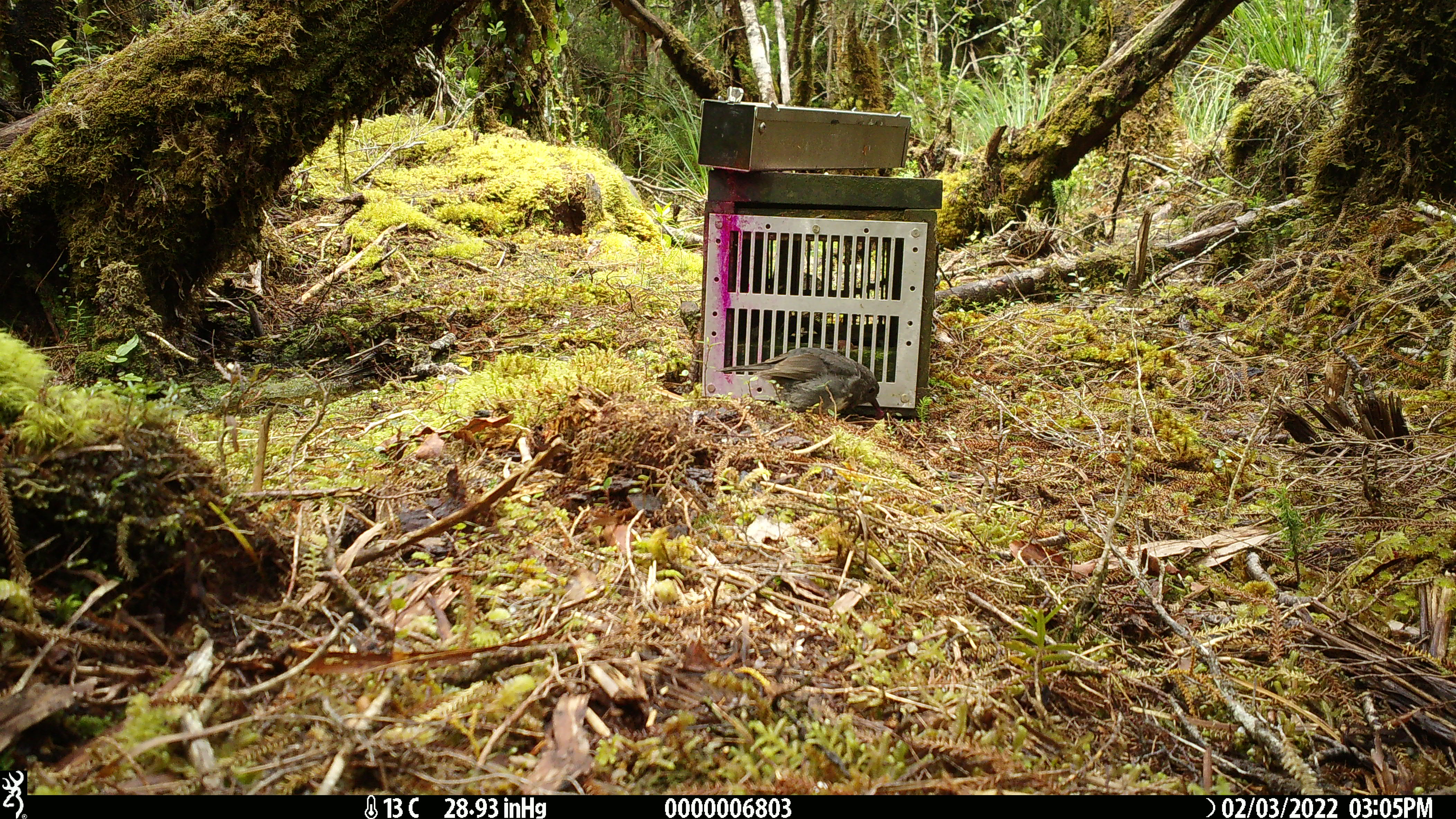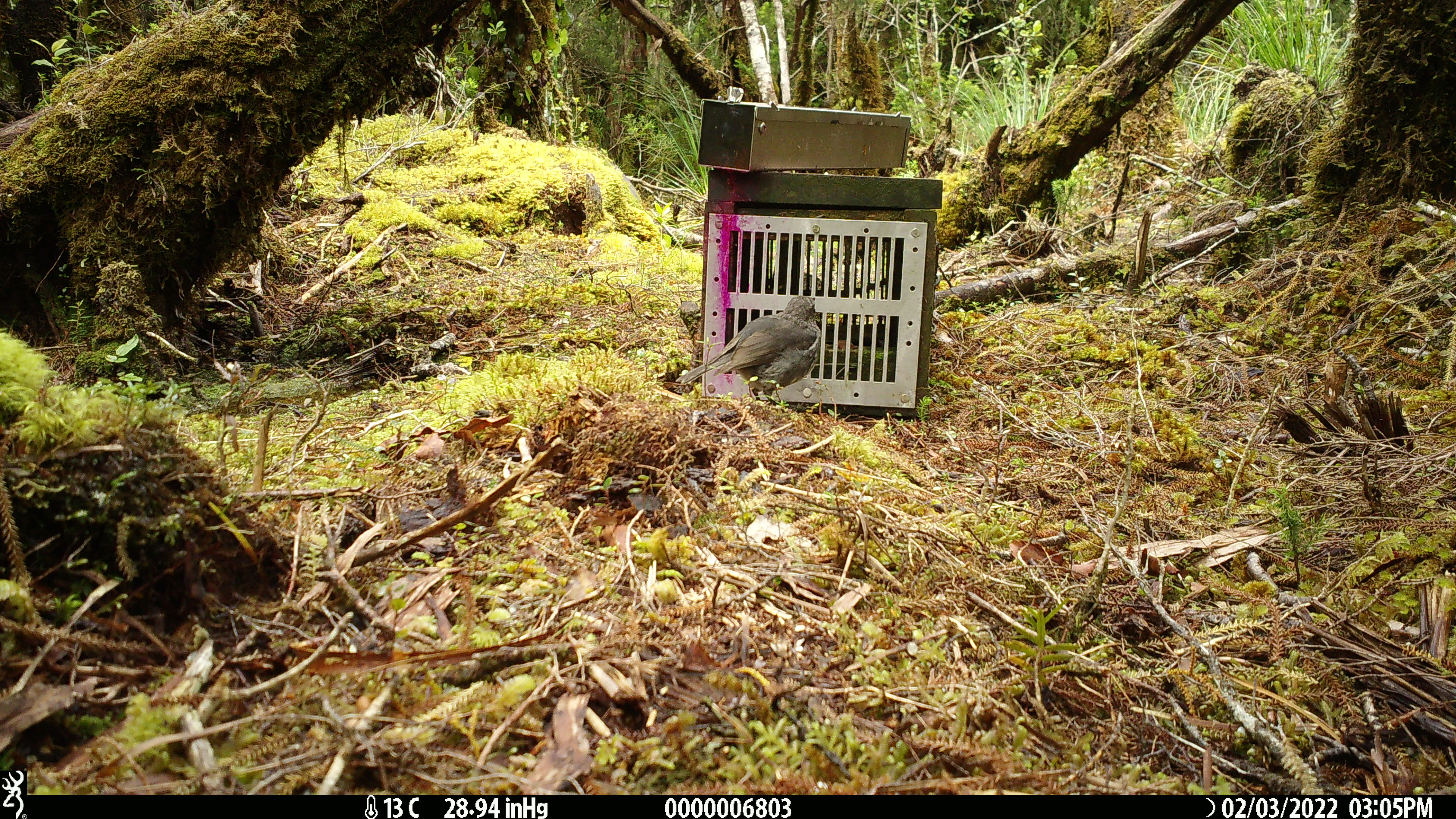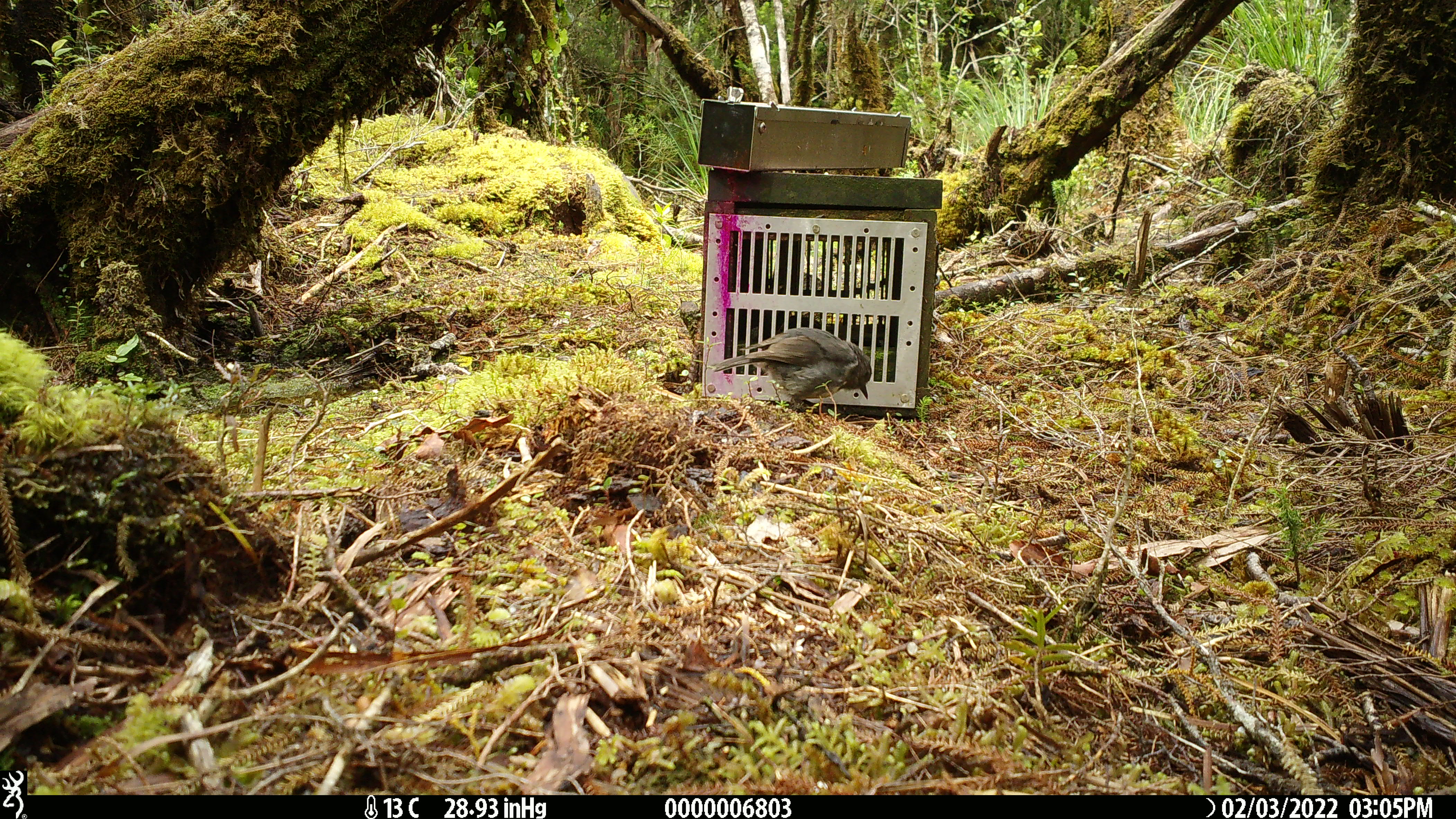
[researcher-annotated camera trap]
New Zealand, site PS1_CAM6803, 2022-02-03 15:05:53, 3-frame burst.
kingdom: Animalia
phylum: Chordata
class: Aves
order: Passeriformes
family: Petroicidae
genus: Petroica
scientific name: Petroica australis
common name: new zealand robin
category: robin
Robin (new zealand robin) (Petroica australis).